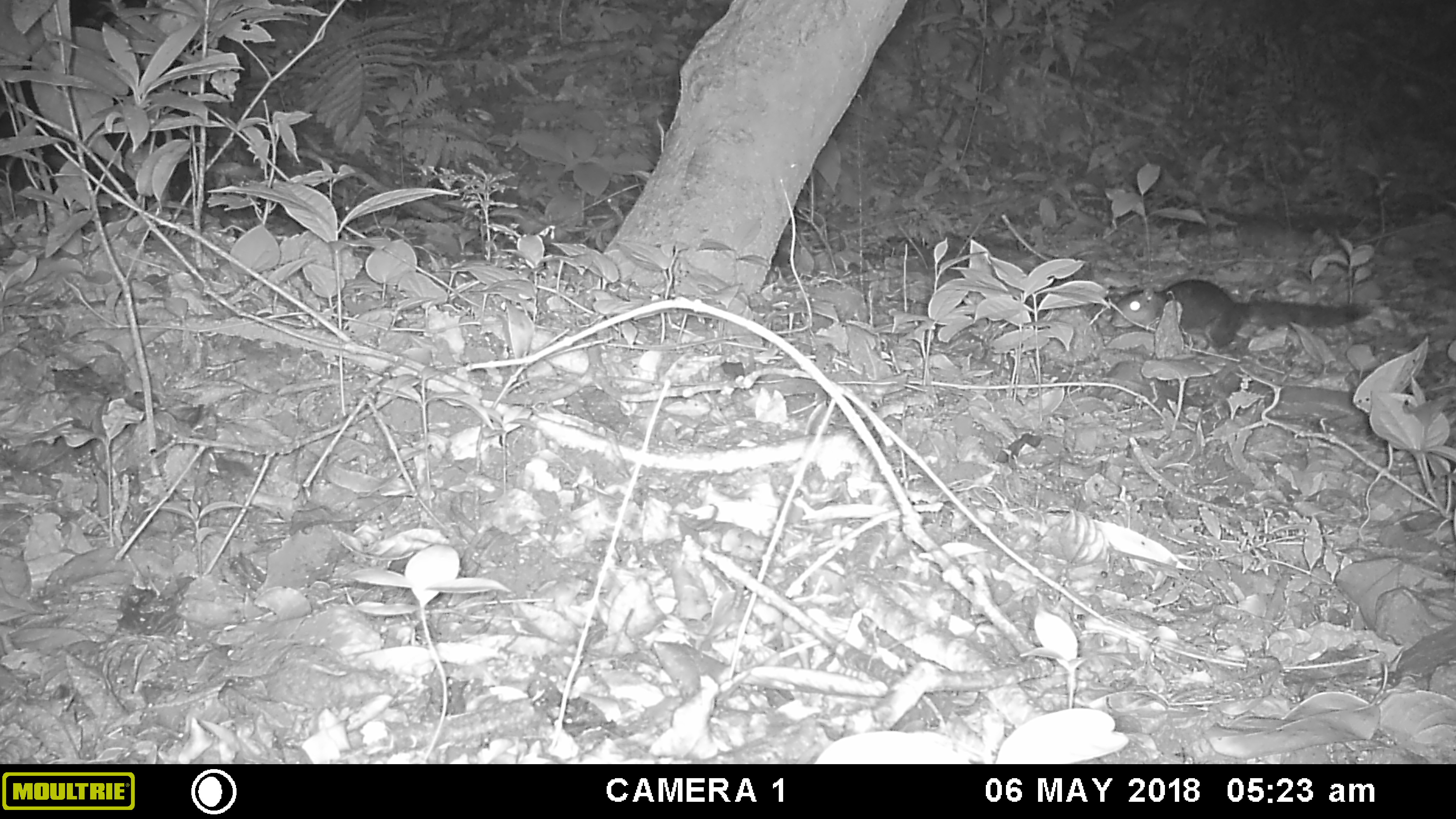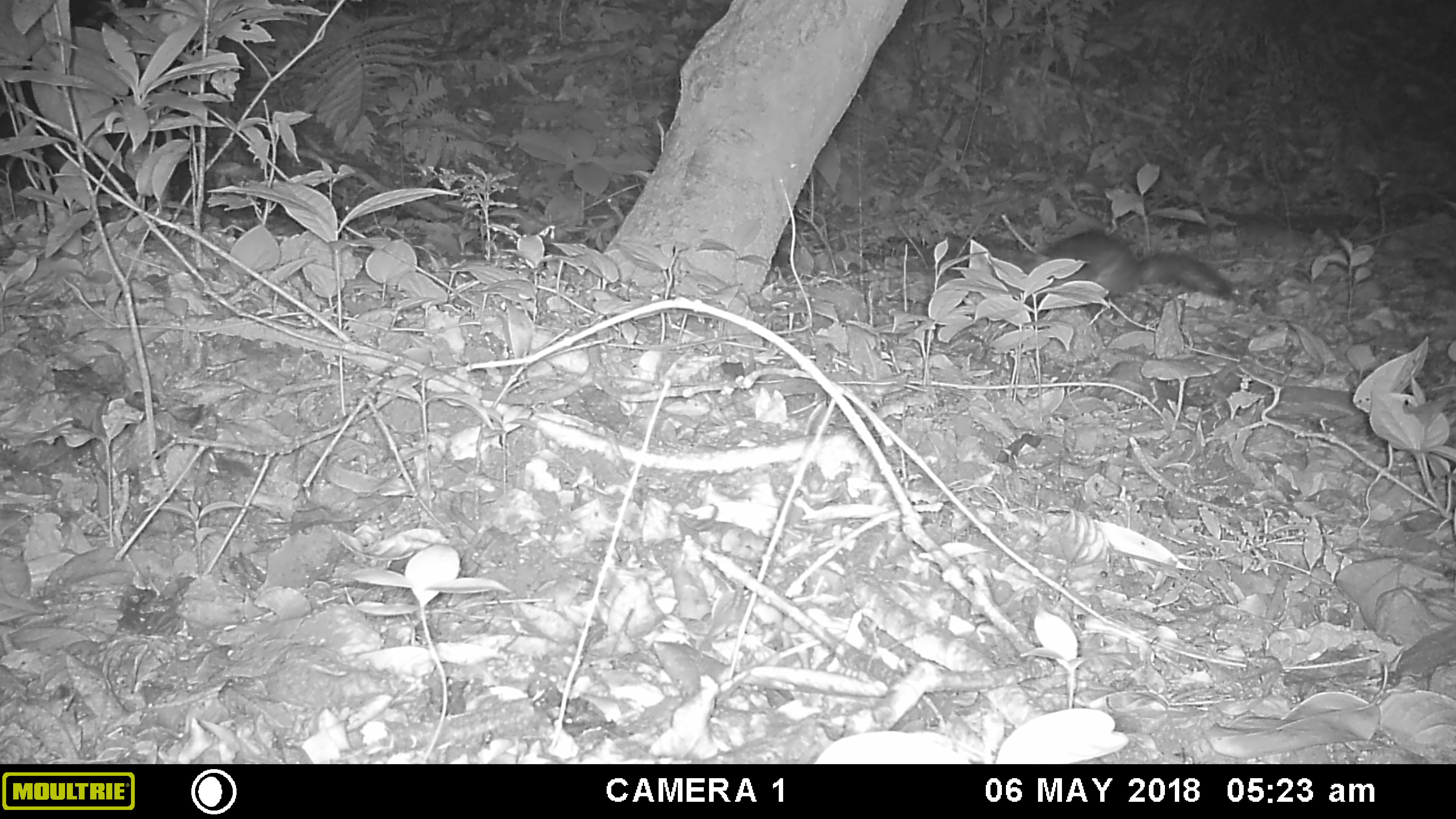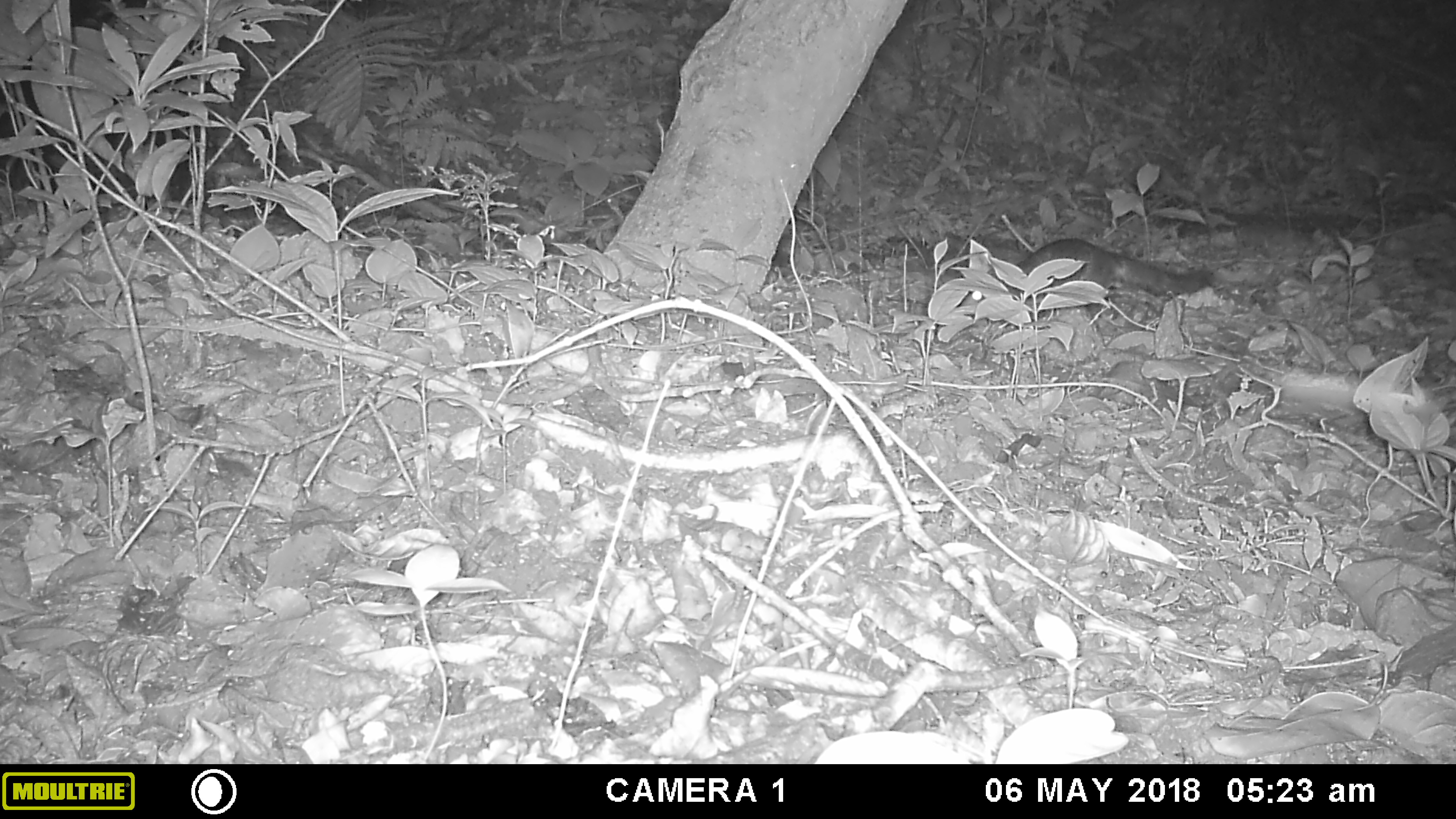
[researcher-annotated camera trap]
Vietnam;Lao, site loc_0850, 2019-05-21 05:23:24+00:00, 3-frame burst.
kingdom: Animalia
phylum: Chordata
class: Mammalia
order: Rodentia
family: Sciuridae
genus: Dremomys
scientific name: Dremomys rufigenis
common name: red-cheeked squirrel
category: red cheeked squirrel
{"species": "red cheeked squirrel (red-cheeked squirrel) (Dremomys rufigenis)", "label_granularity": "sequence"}